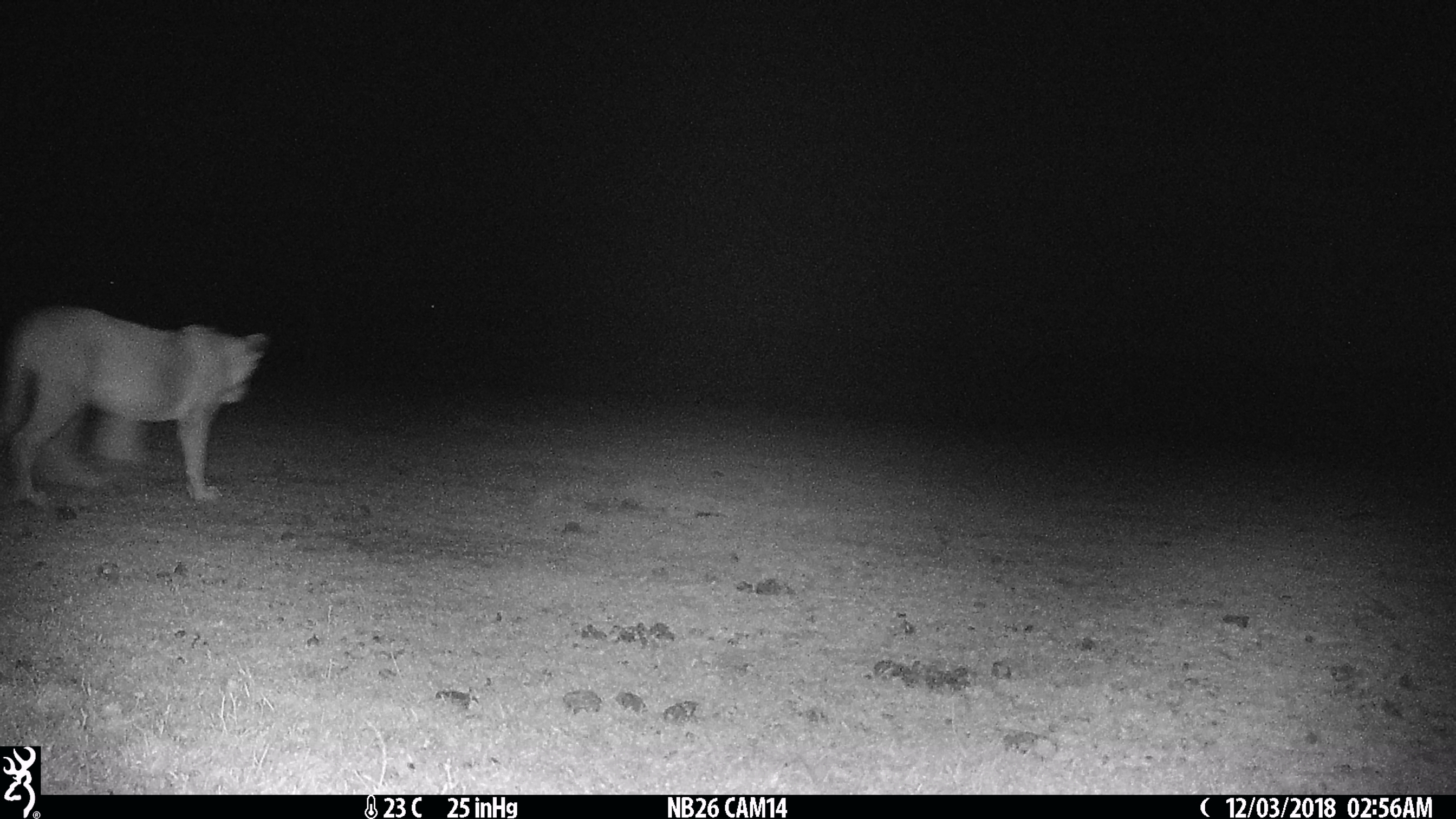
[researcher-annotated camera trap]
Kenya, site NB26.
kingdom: Animalia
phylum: Chordata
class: Mammalia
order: Carnivora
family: Felidae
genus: Panthera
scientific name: Panthera leo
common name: female lion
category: lion female